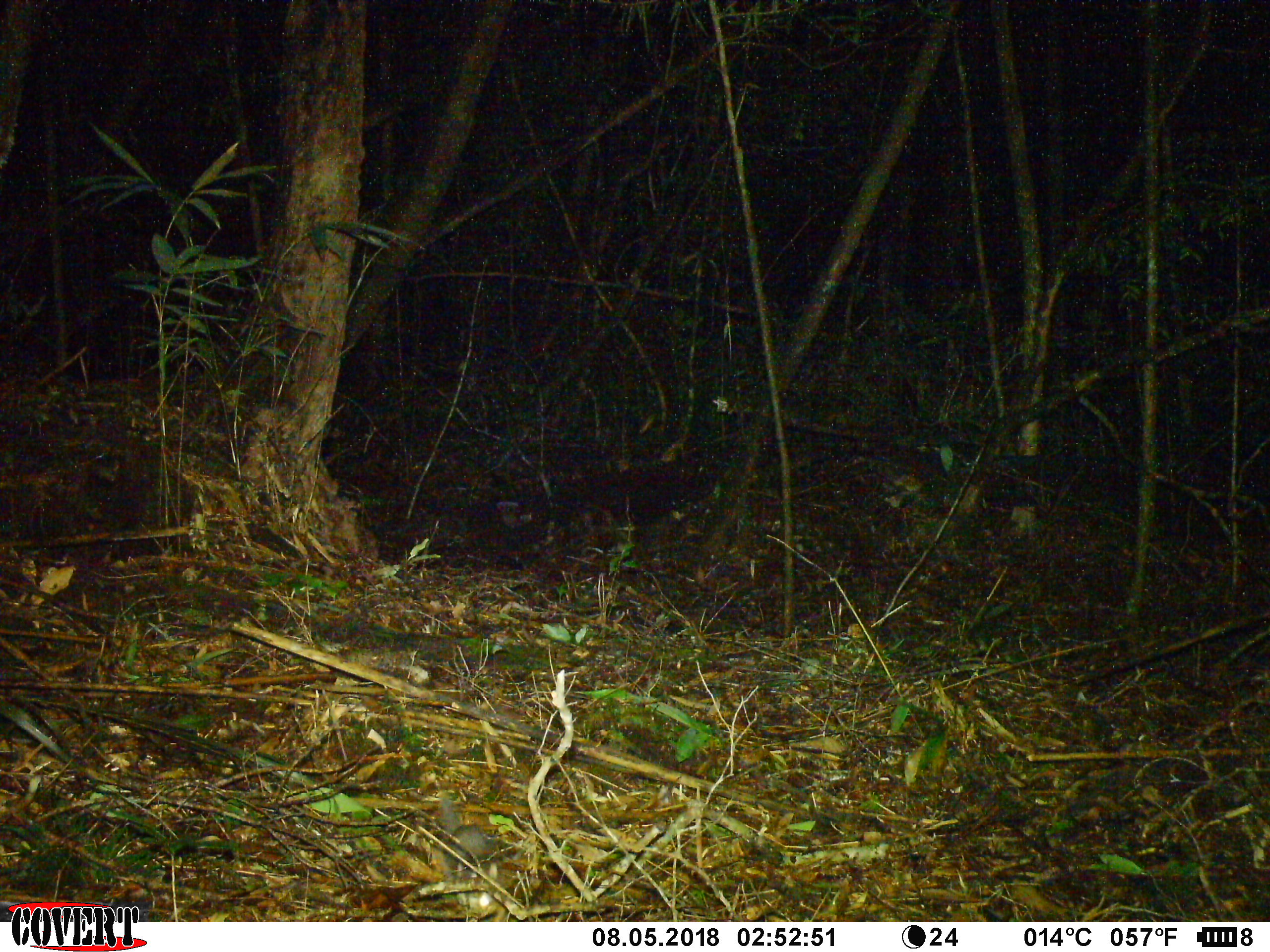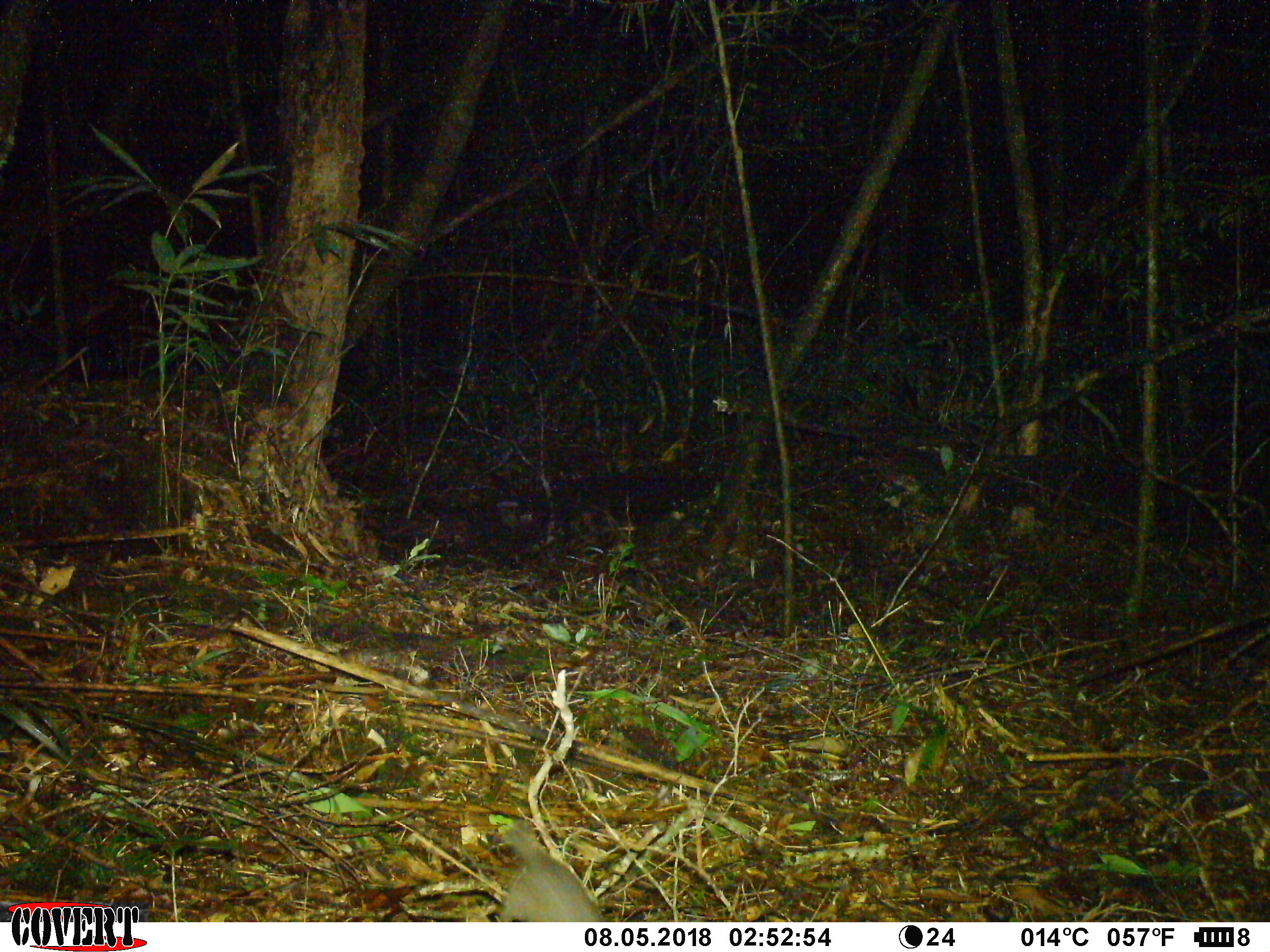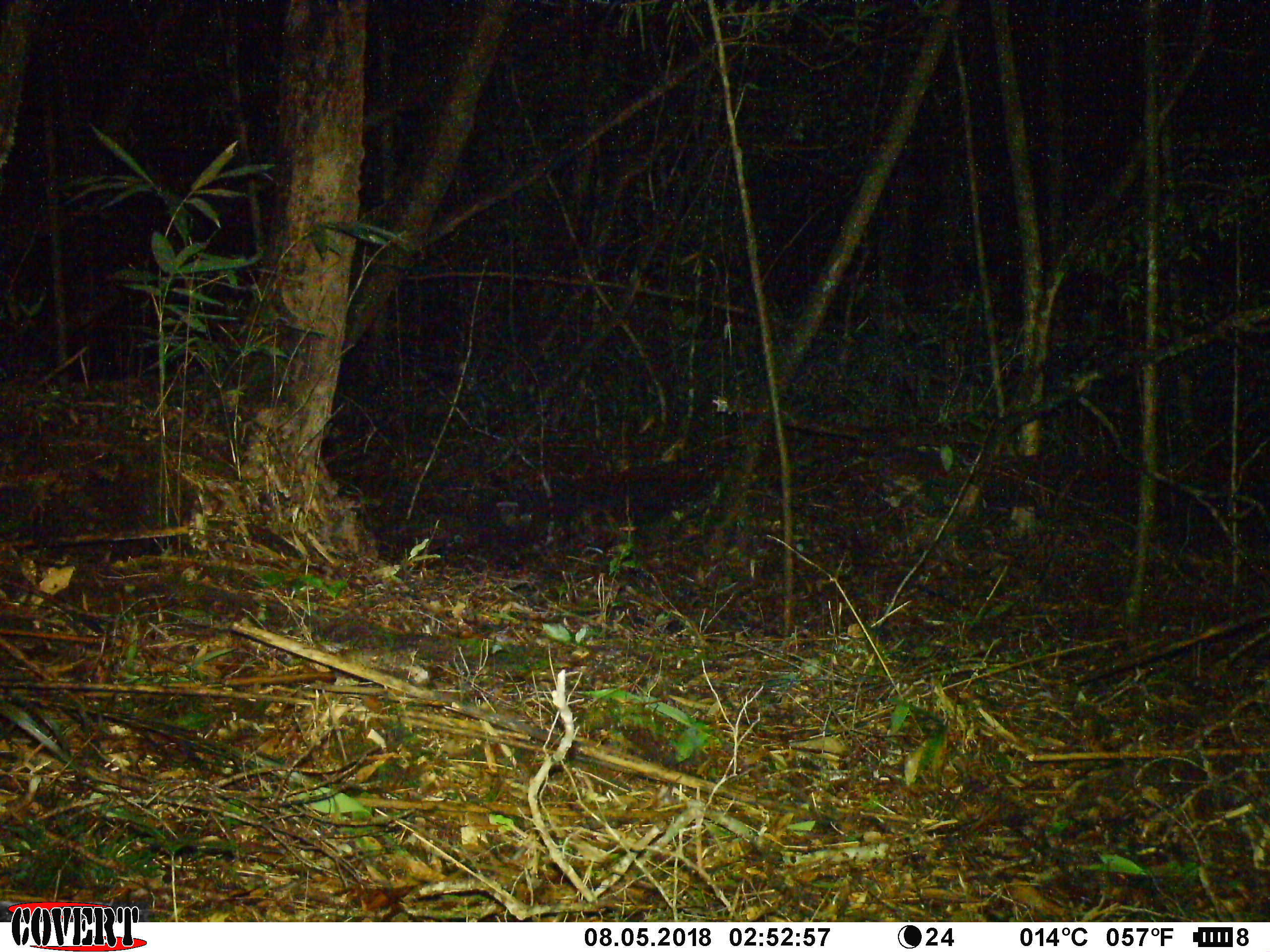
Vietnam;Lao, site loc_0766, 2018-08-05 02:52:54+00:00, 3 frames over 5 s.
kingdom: Animalia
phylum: Chordata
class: Mammalia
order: Carnivora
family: Mustelidae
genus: Melogale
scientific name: Melogale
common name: ferret badger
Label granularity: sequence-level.